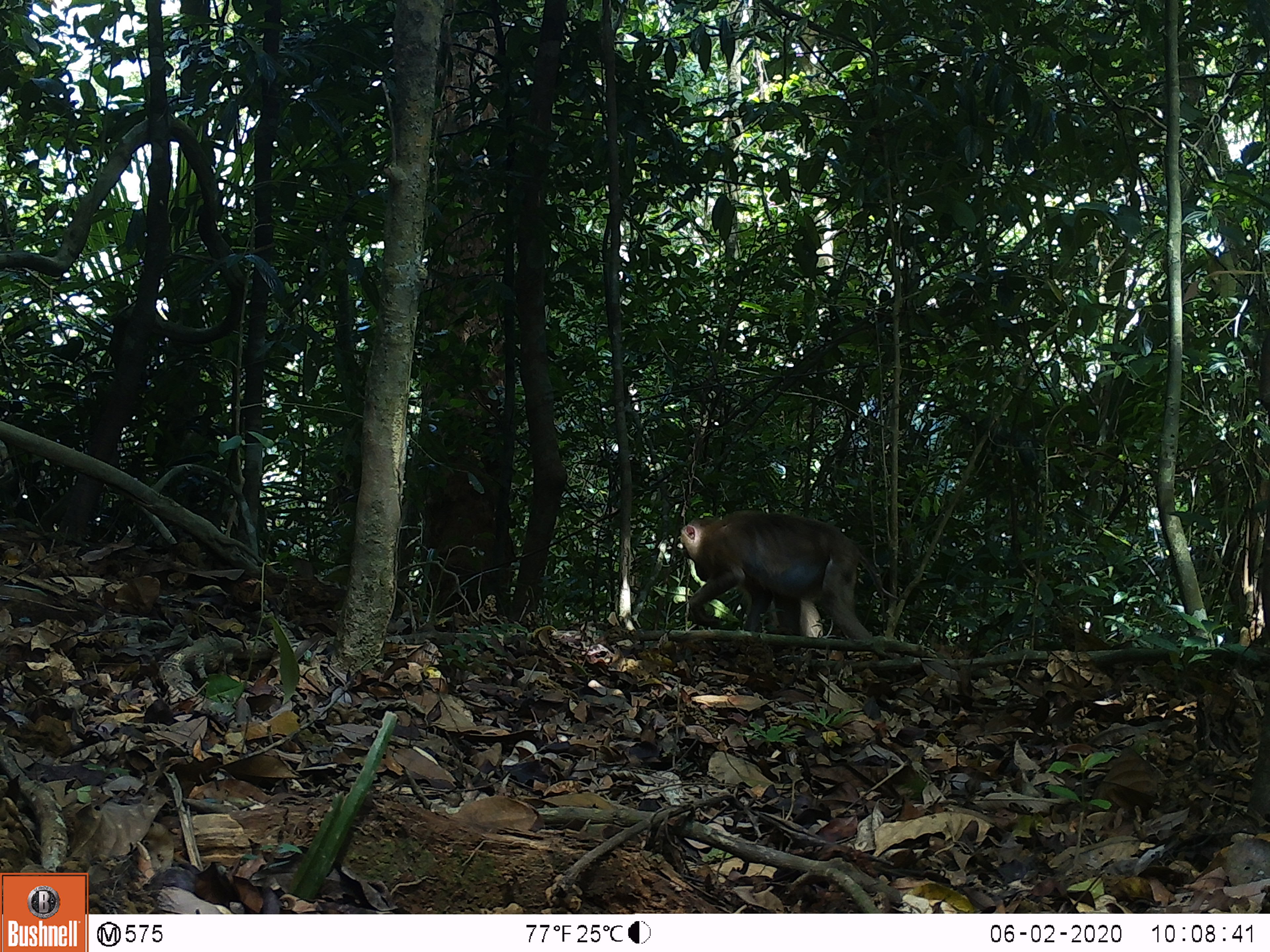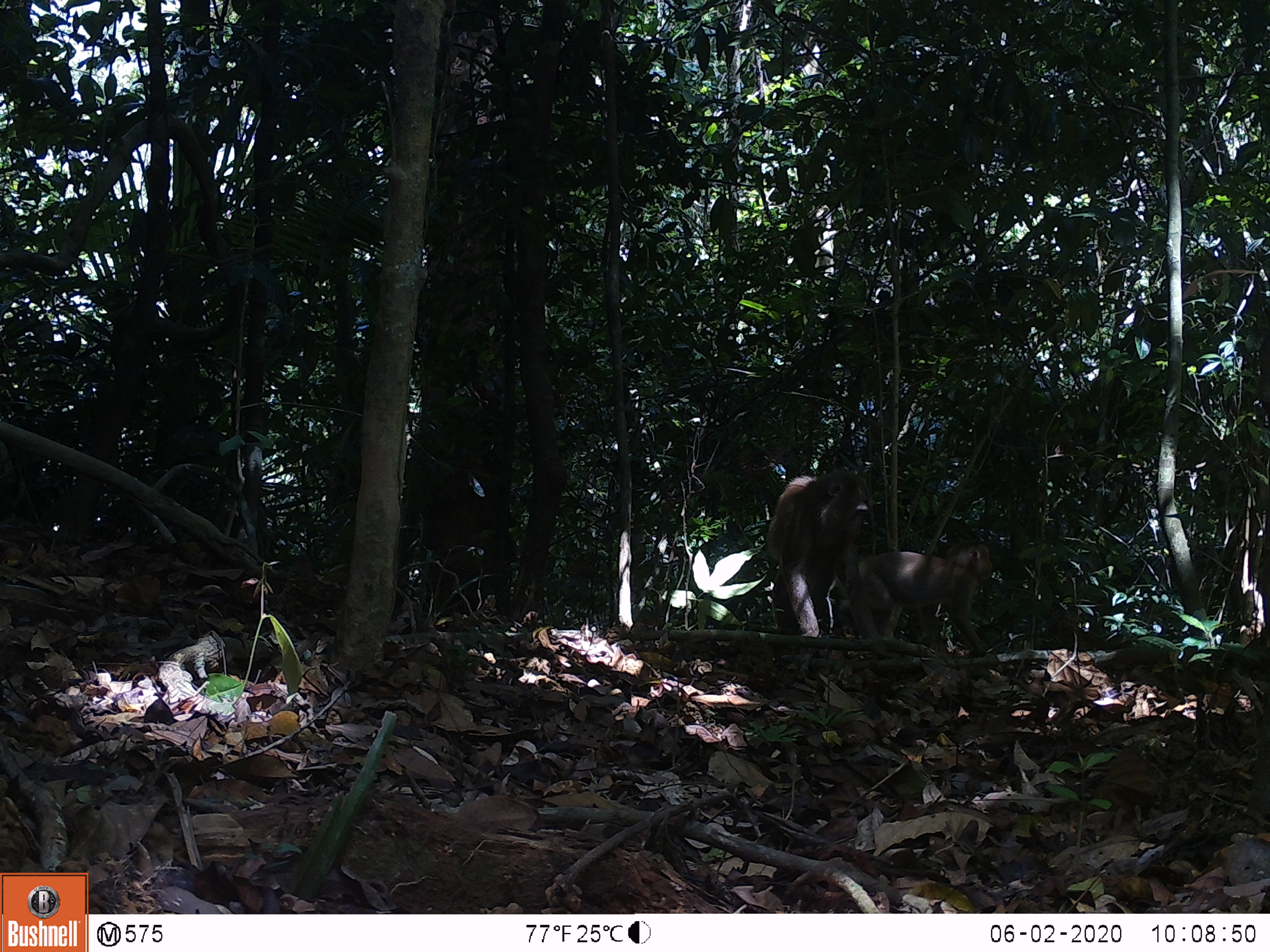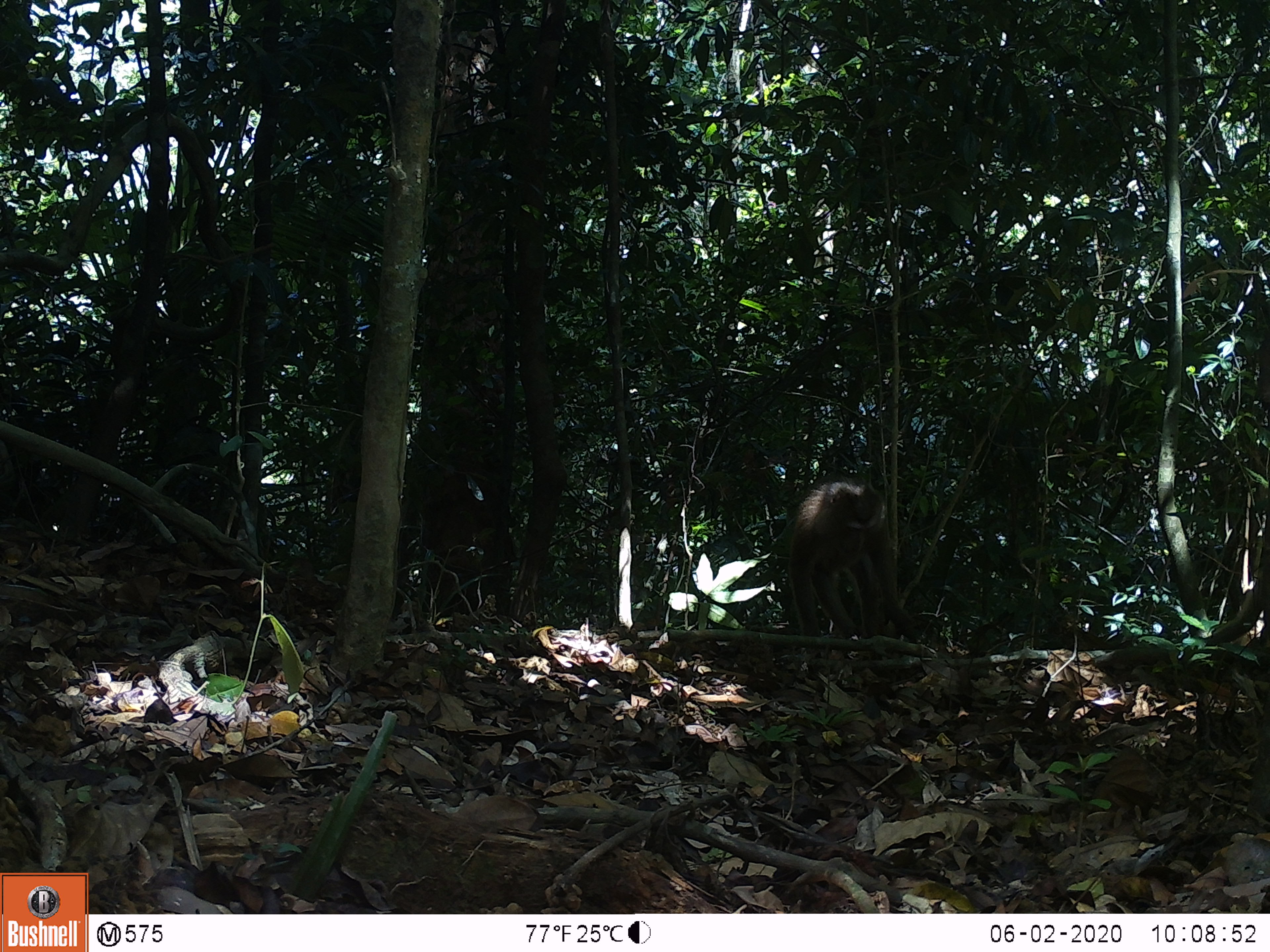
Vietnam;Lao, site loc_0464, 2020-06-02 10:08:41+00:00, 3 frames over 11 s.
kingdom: Animalia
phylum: Chordata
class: Mammalia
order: Primates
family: Cercopithecidae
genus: Macaca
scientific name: Macaca nemestrina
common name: pig-tailed macaque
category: pig tailed macaque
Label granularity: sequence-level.